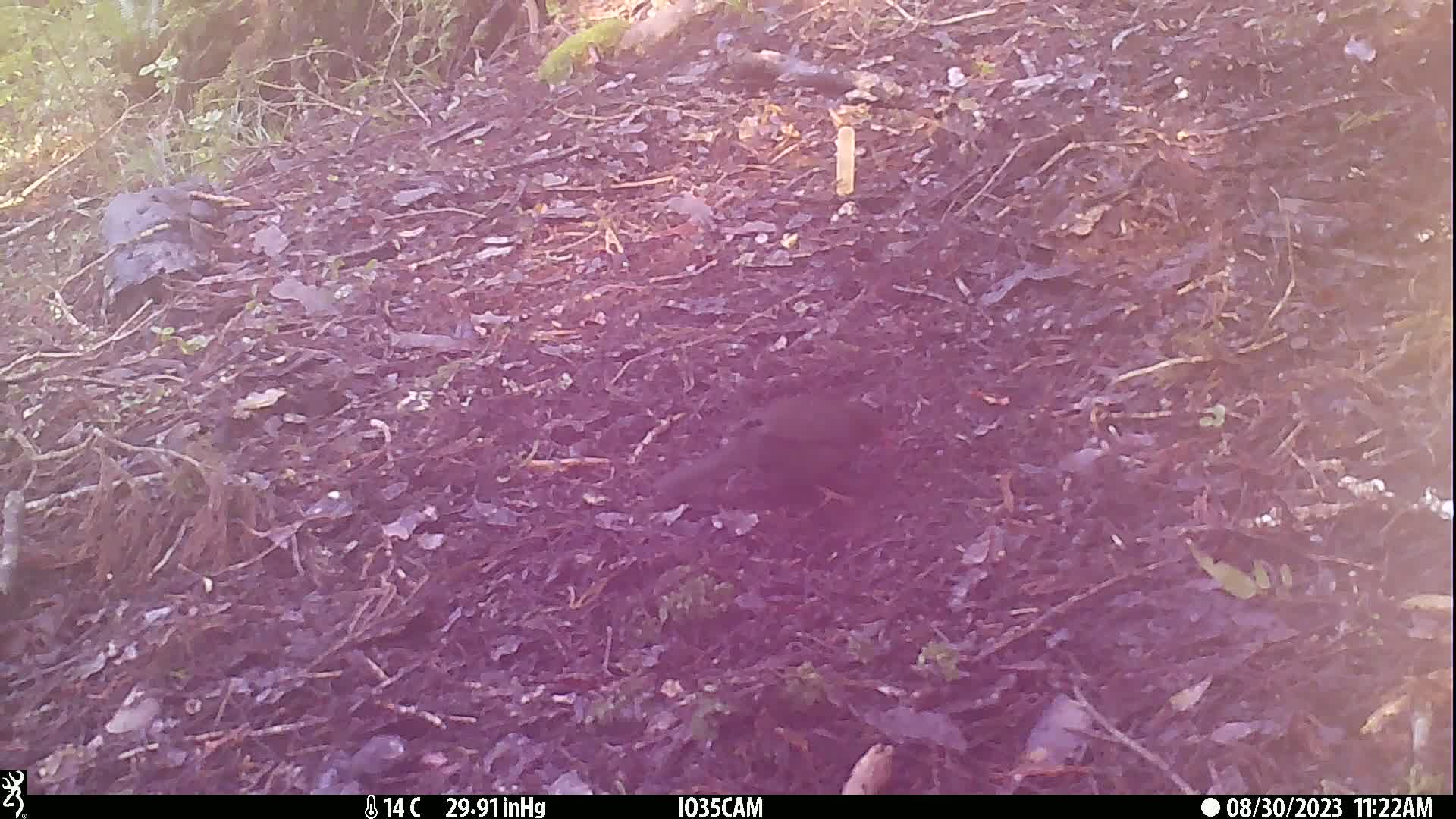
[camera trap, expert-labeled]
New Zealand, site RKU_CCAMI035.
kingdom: Animalia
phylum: Chordata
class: Aves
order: Passeriformes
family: Turdidae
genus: Turdus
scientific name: Turdus merula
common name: eurasian blackbird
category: blackbird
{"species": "blackbird (eurasian blackbird) (Turdus merula)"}